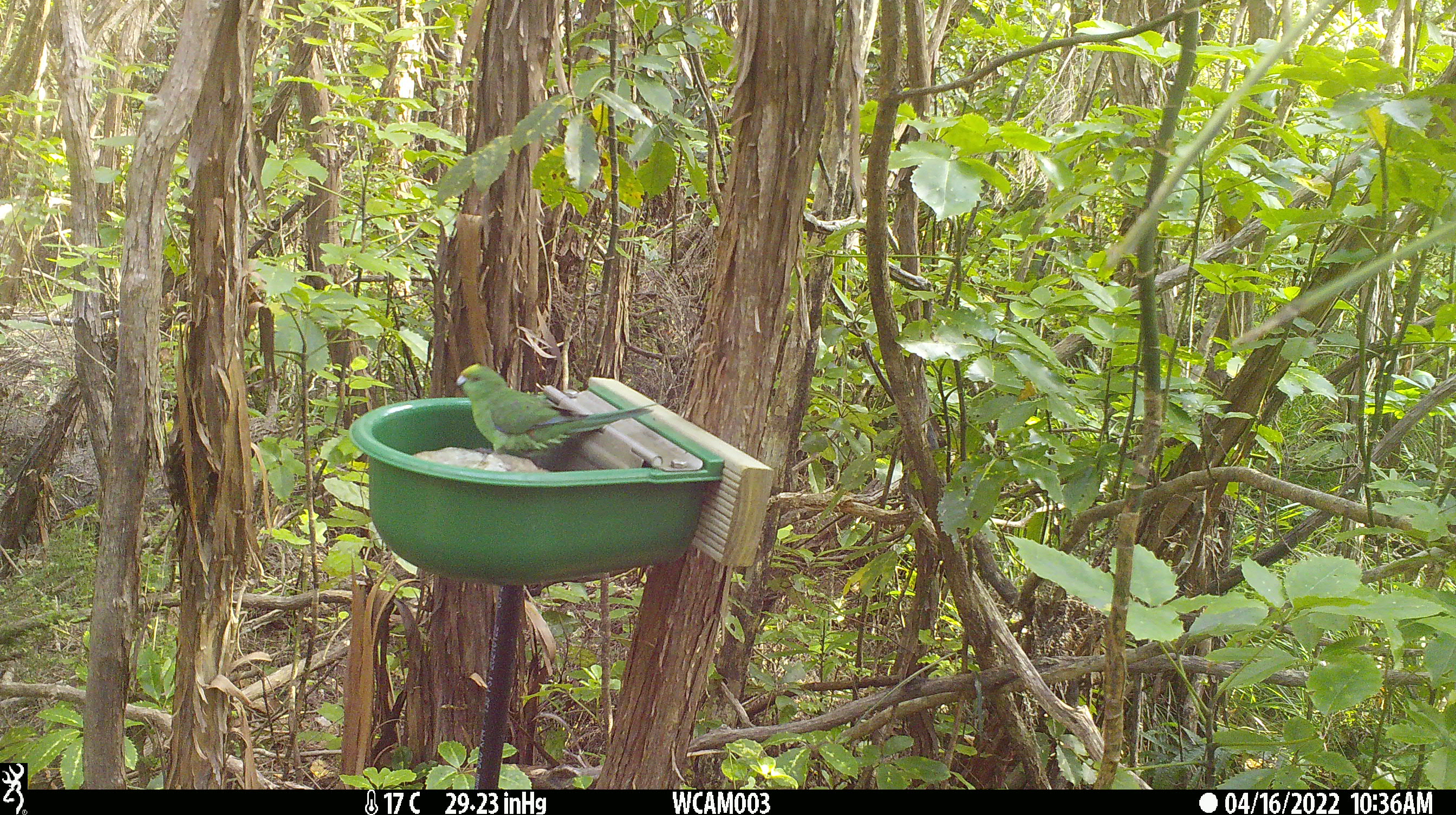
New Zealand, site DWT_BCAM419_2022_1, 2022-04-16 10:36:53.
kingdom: Animalia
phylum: Chordata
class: Aves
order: Psittaciformes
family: Psittaculidae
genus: Cyanoramphus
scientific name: Cyanoramphus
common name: parakeet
Parakeet (Cyanoramphus).